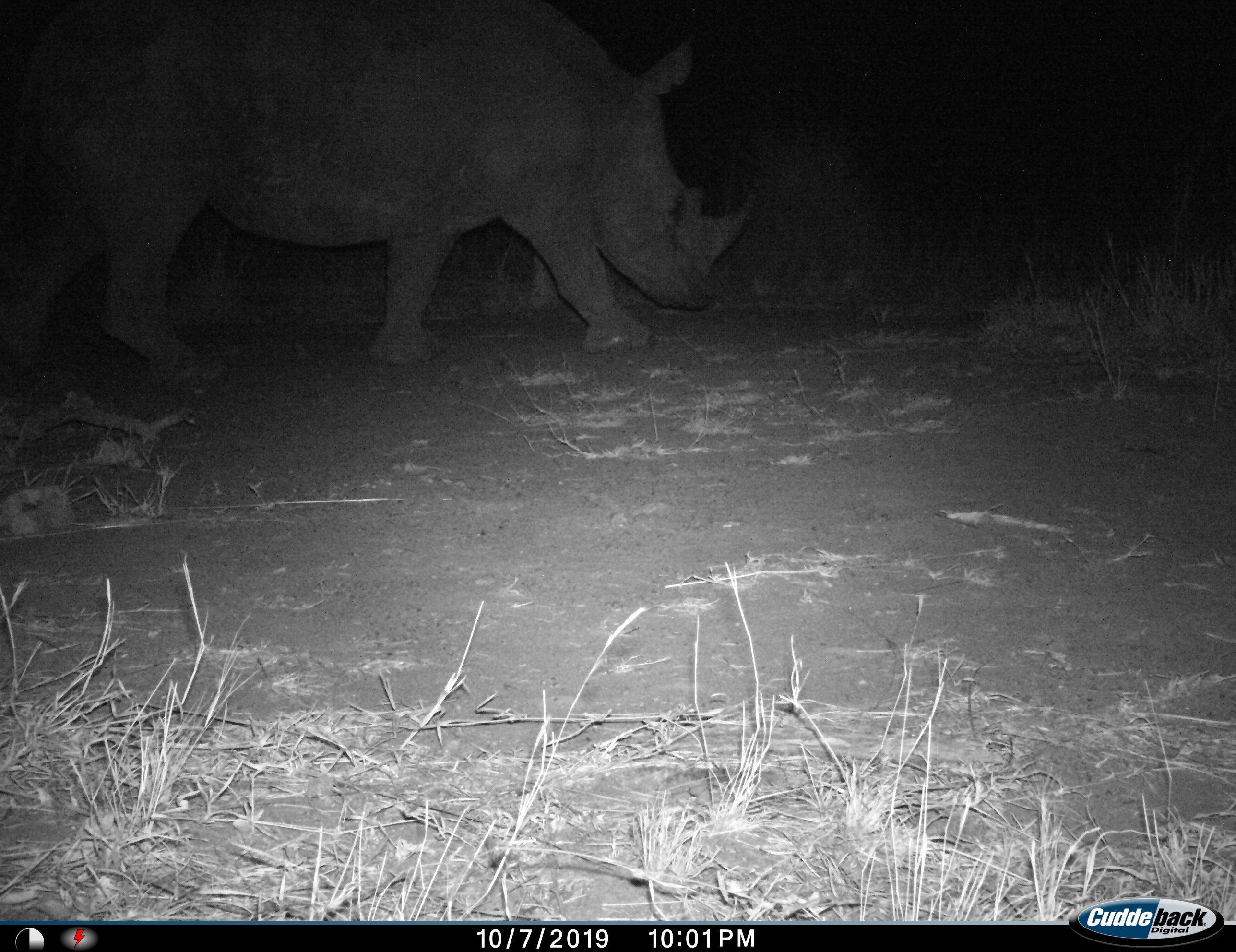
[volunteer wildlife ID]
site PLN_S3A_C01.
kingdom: Animalia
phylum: Chordata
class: Mammalia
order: Perissodactyla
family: Rhinocerotidae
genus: Diceros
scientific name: Diceros bicornis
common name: black rhinoceros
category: rhinocerosblack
Rhinocerosblack (black rhinoceros) (Diceros bicornis), count 1. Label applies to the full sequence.